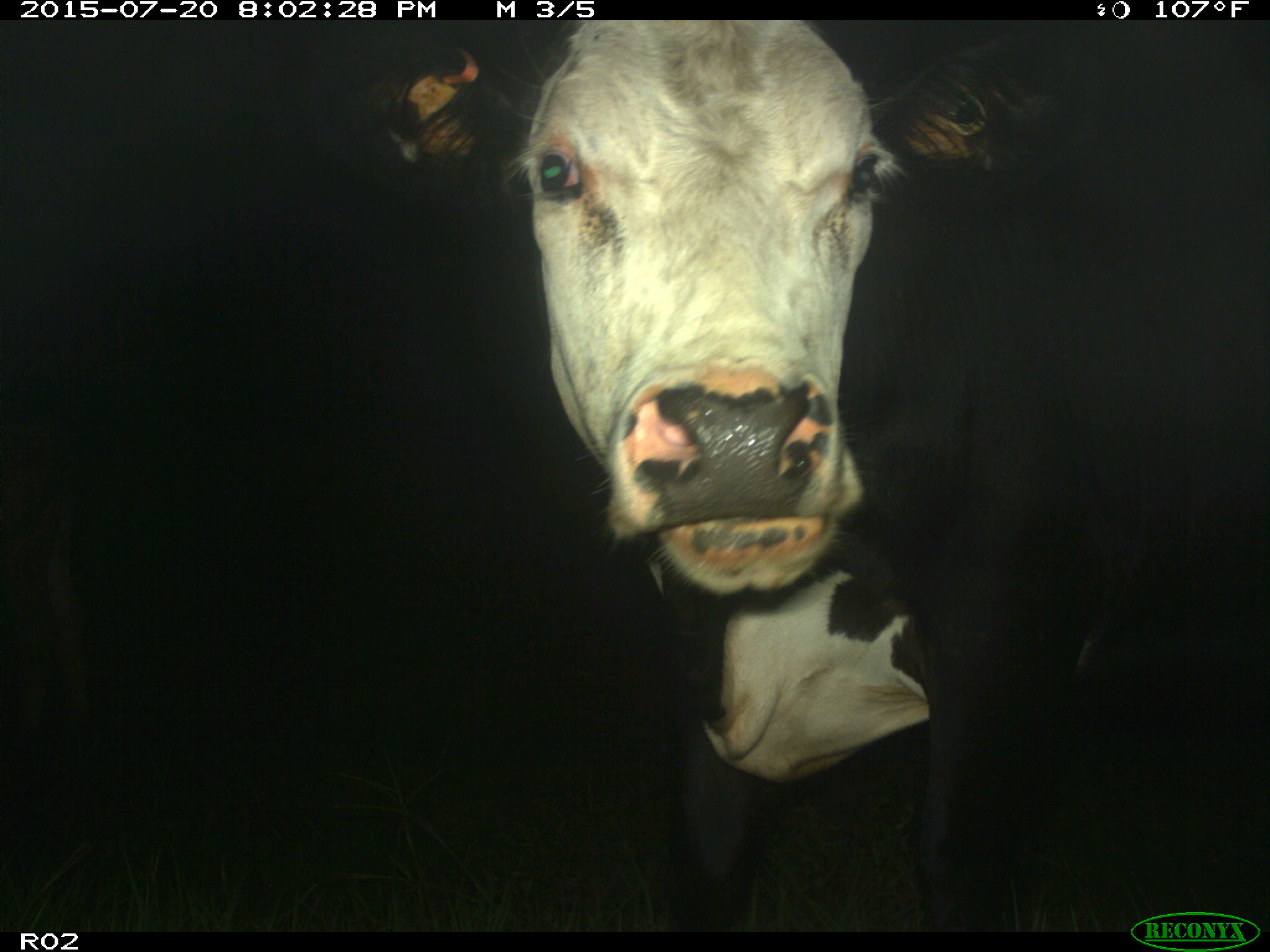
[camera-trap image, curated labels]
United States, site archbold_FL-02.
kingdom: Animalia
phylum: Chordata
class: Mammalia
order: Artiodactyla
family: Bovidae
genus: Bos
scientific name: Bos taurus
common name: domestic cow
Bos taurus (domestic cow).